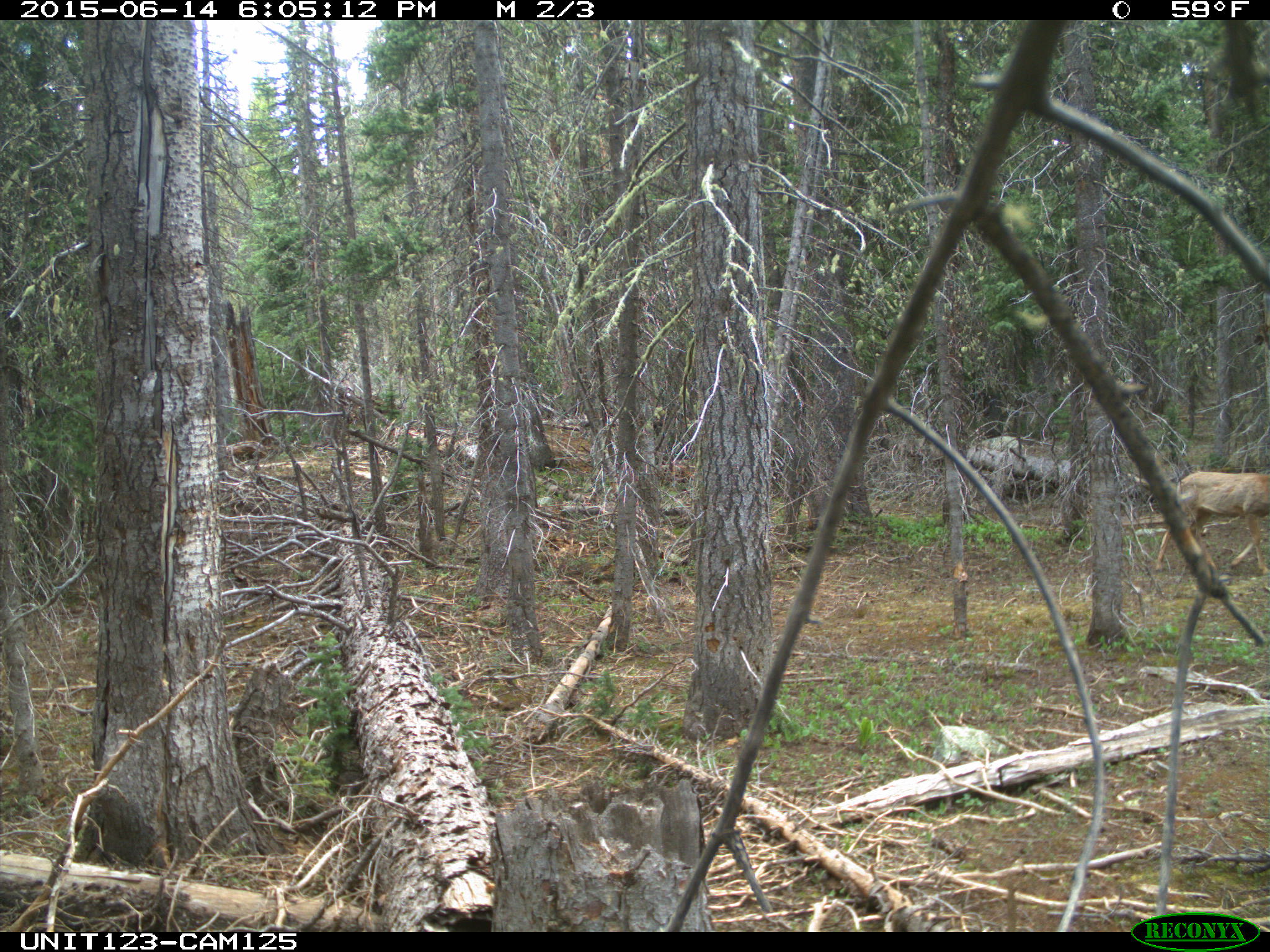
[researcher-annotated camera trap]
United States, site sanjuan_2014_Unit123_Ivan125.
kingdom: Animalia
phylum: Chordata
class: Mammalia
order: Artiodactyla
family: Cervidae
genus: Odocoileus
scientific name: Odocoileus hemionus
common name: mule deer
Odocoileus hemionus (mule deer).